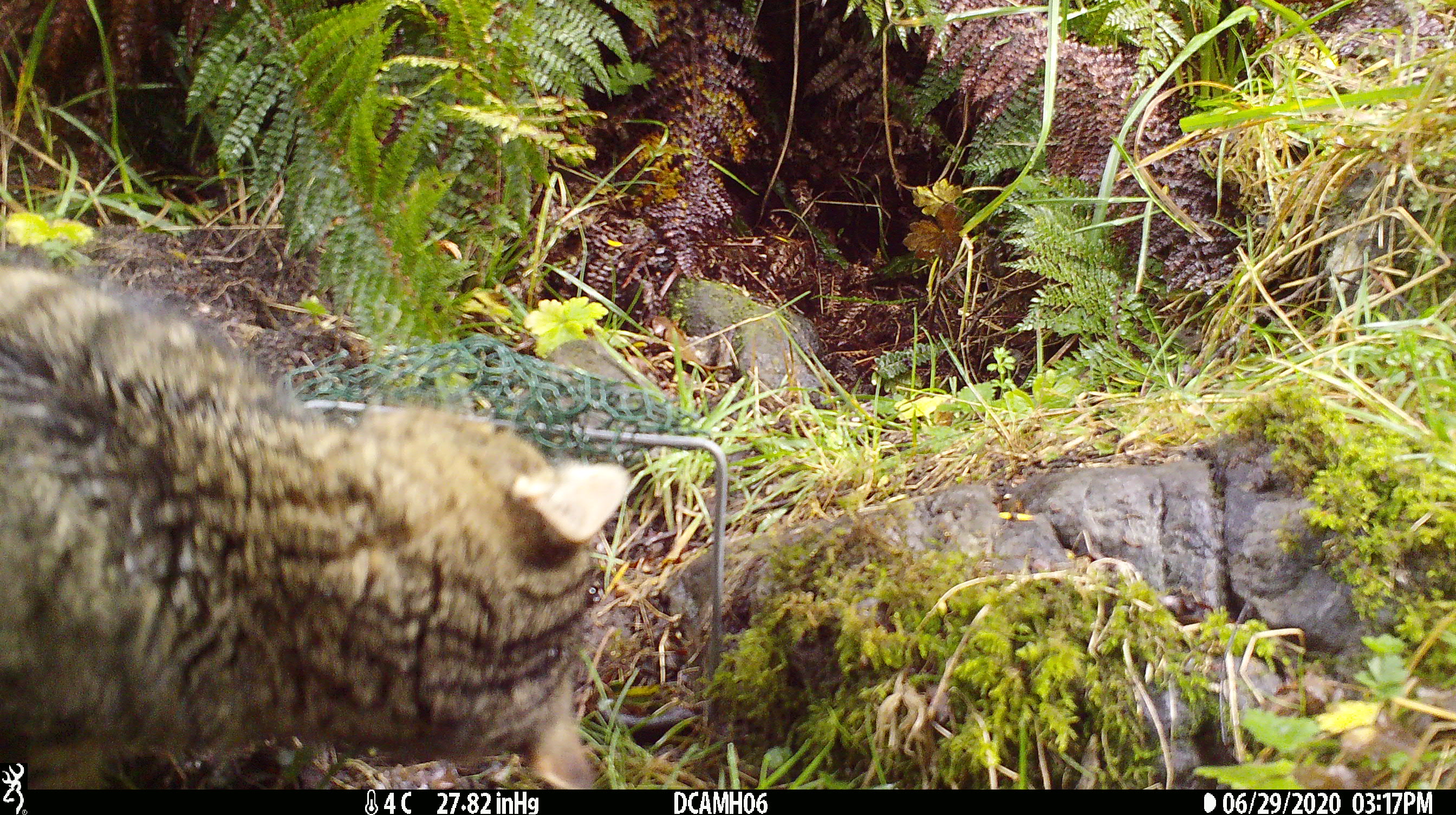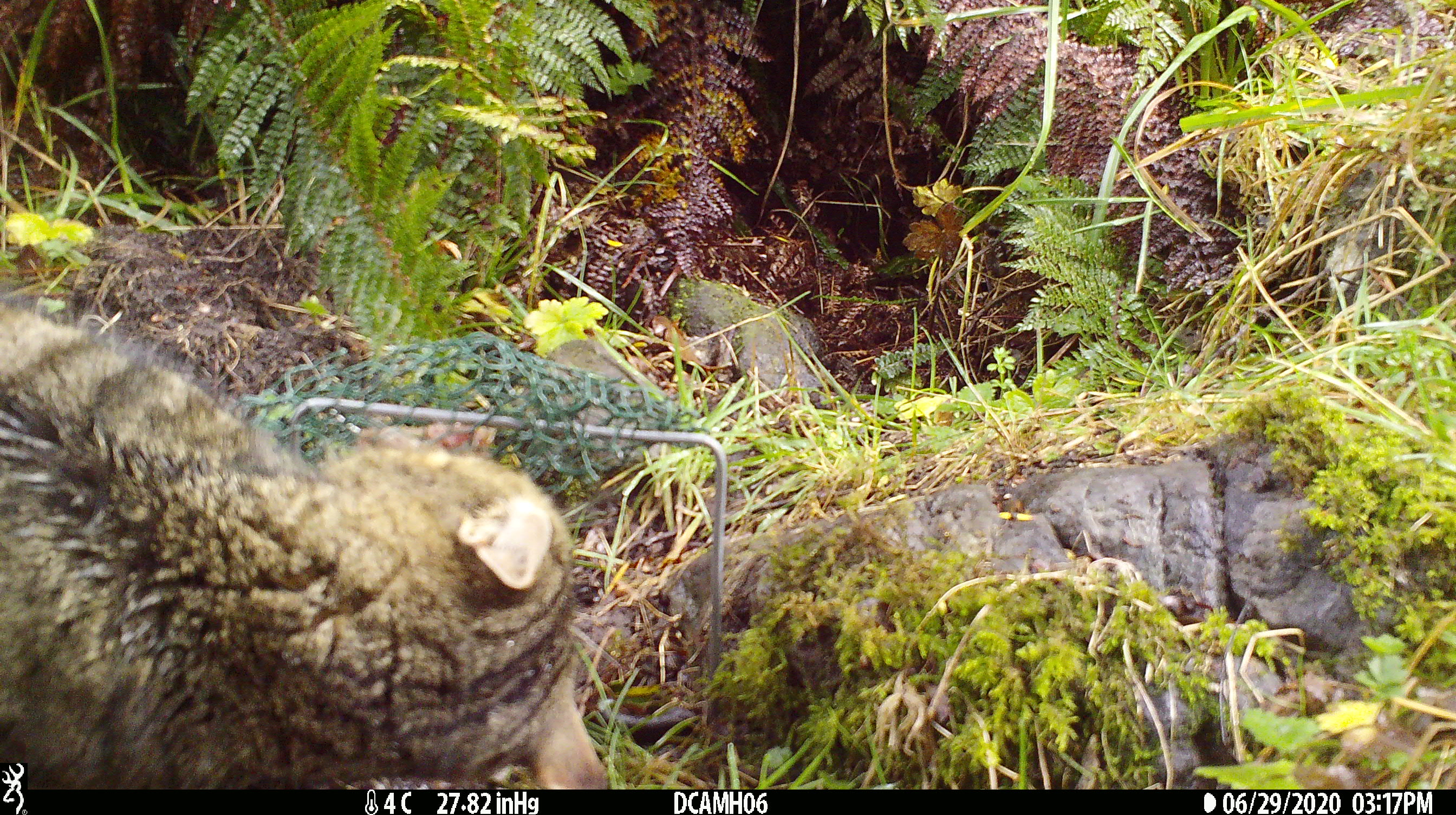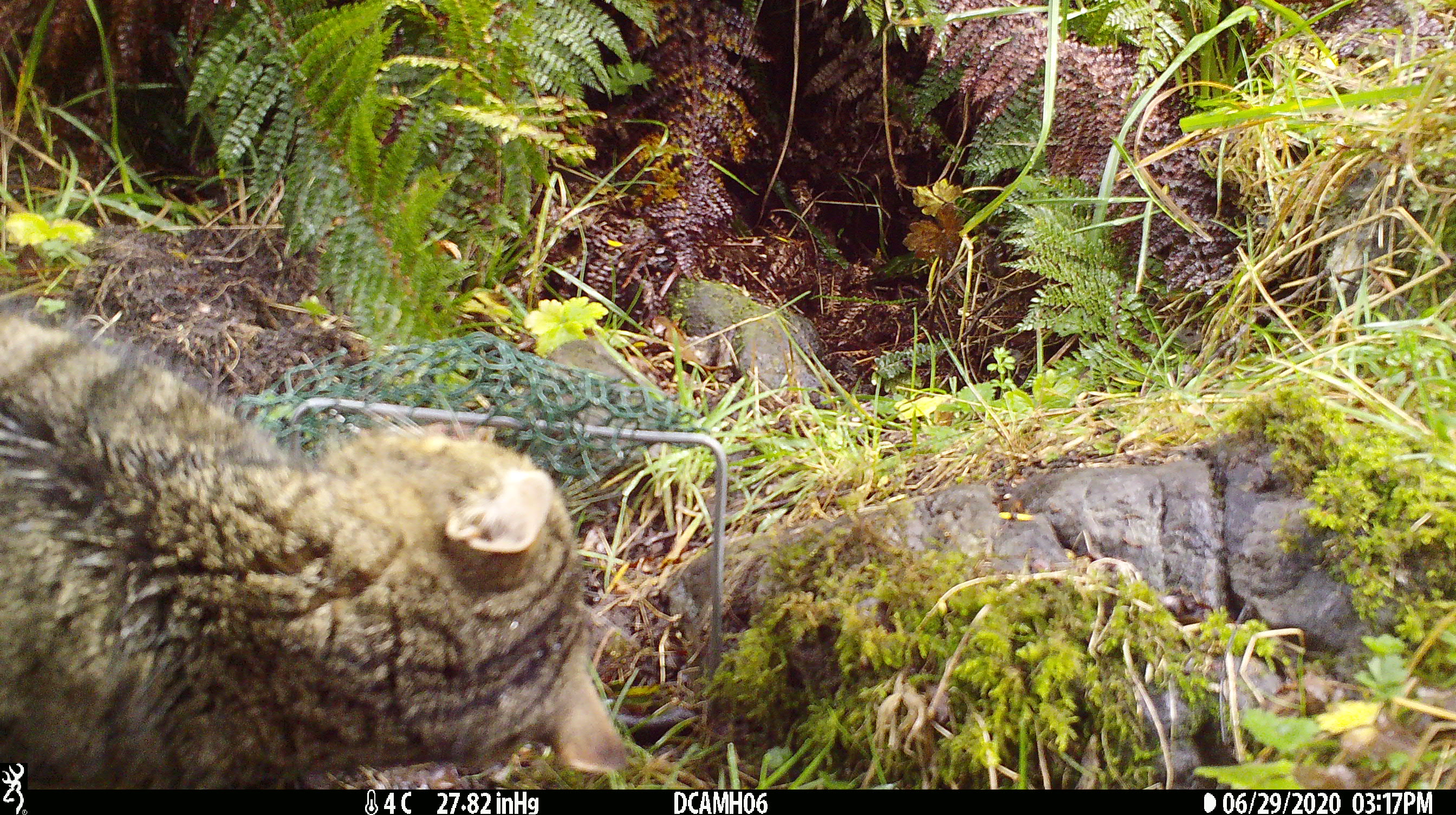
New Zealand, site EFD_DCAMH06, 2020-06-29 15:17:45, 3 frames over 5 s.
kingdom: Animalia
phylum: Chordata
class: Mammalia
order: Carnivora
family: Felidae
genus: Felis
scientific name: Felis catus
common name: domestic cat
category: cat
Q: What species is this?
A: Cat (domestic cat) (Felis catus).